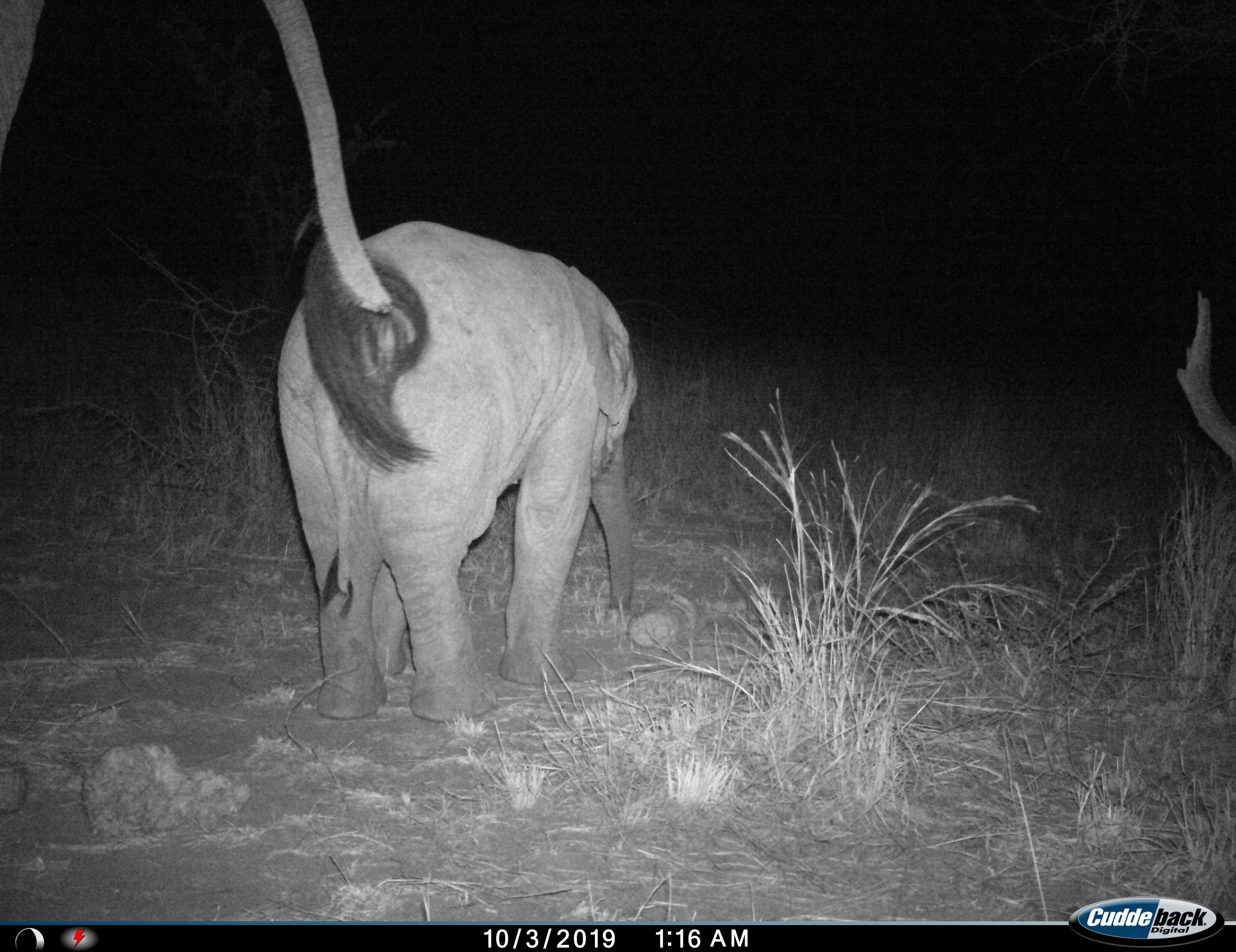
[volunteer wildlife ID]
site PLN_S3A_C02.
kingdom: Animalia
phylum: Chordata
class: Mammalia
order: Proboscidea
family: Elephantidae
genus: Loxodonta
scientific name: Loxodonta africana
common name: african bush elephant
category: elephant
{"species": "elephant (african bush elephant) (Loxodonta africana)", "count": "2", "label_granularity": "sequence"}